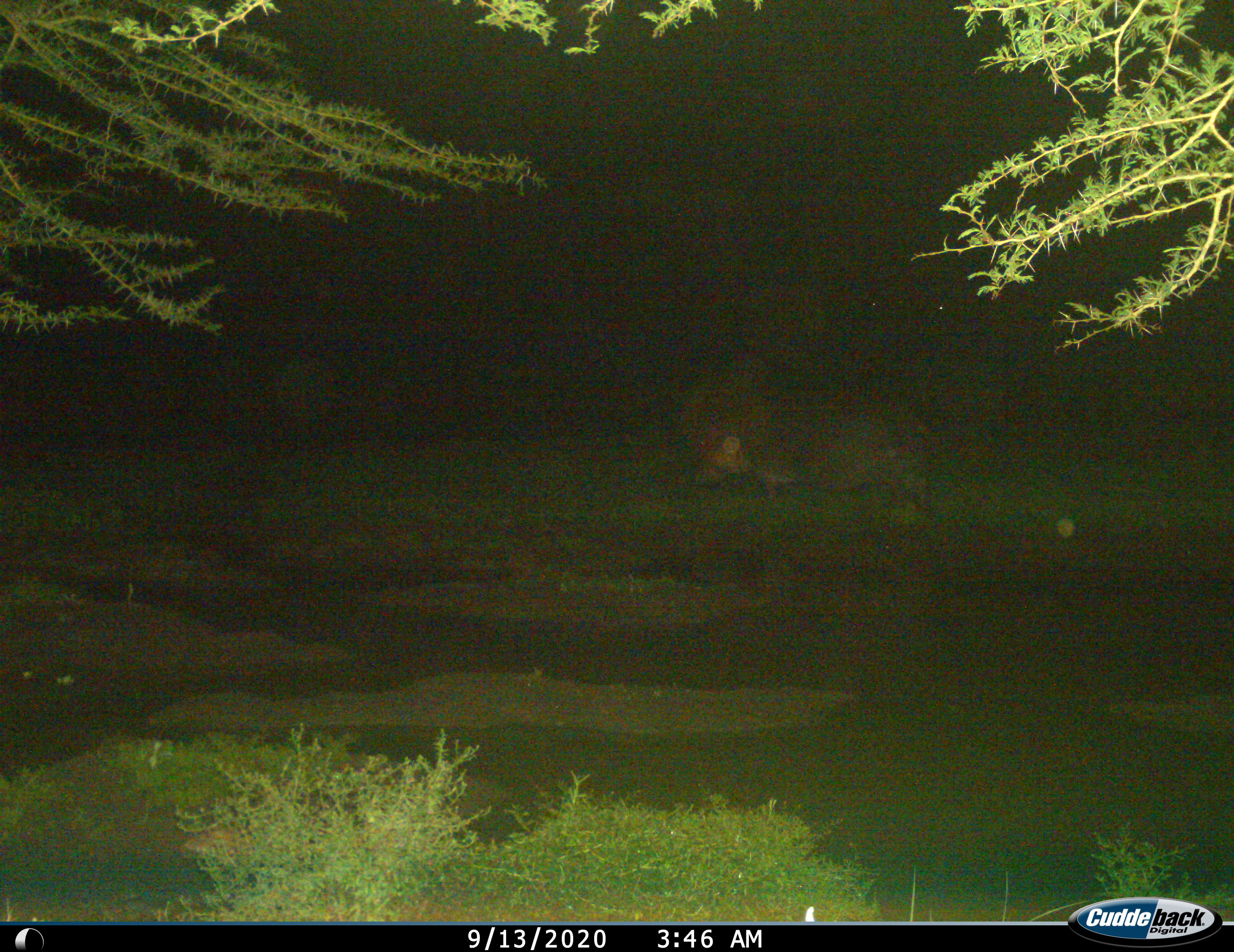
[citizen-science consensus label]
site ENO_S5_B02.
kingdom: Animalia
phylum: Chordata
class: Mammalia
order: Artiodactyla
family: Hippopotamidae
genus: Hippopotamus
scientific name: Hippopotamus amphibius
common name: hippopotamus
Hippopotamus (Hippopotamus amphibius), count 1. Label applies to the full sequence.